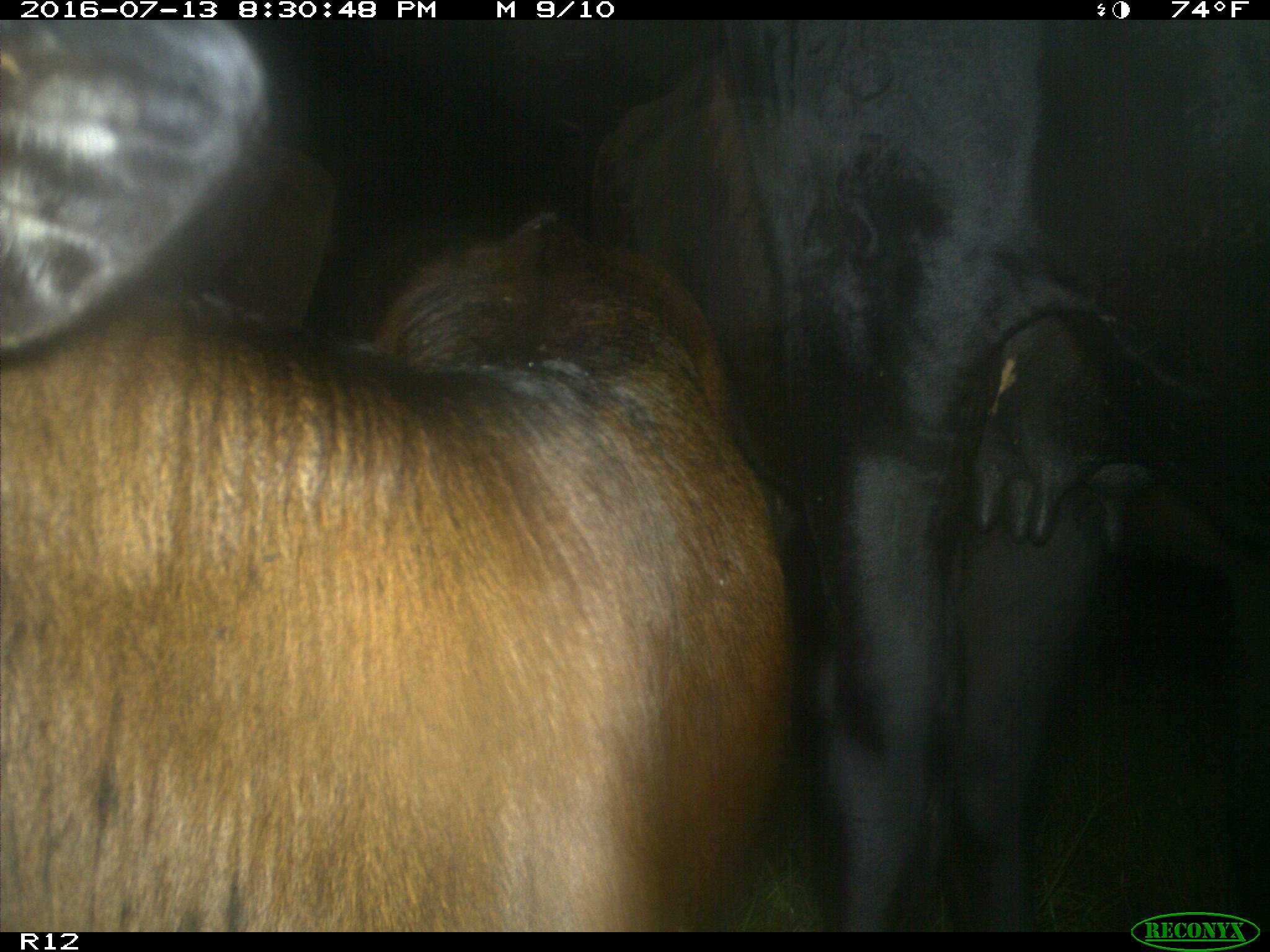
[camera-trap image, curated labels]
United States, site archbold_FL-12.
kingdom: Animalia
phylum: Chordata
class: Mammalia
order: Artiodactyla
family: Bovidae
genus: Bos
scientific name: Bos taurus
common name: domestic cow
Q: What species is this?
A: Bos taurus (domestic cow).